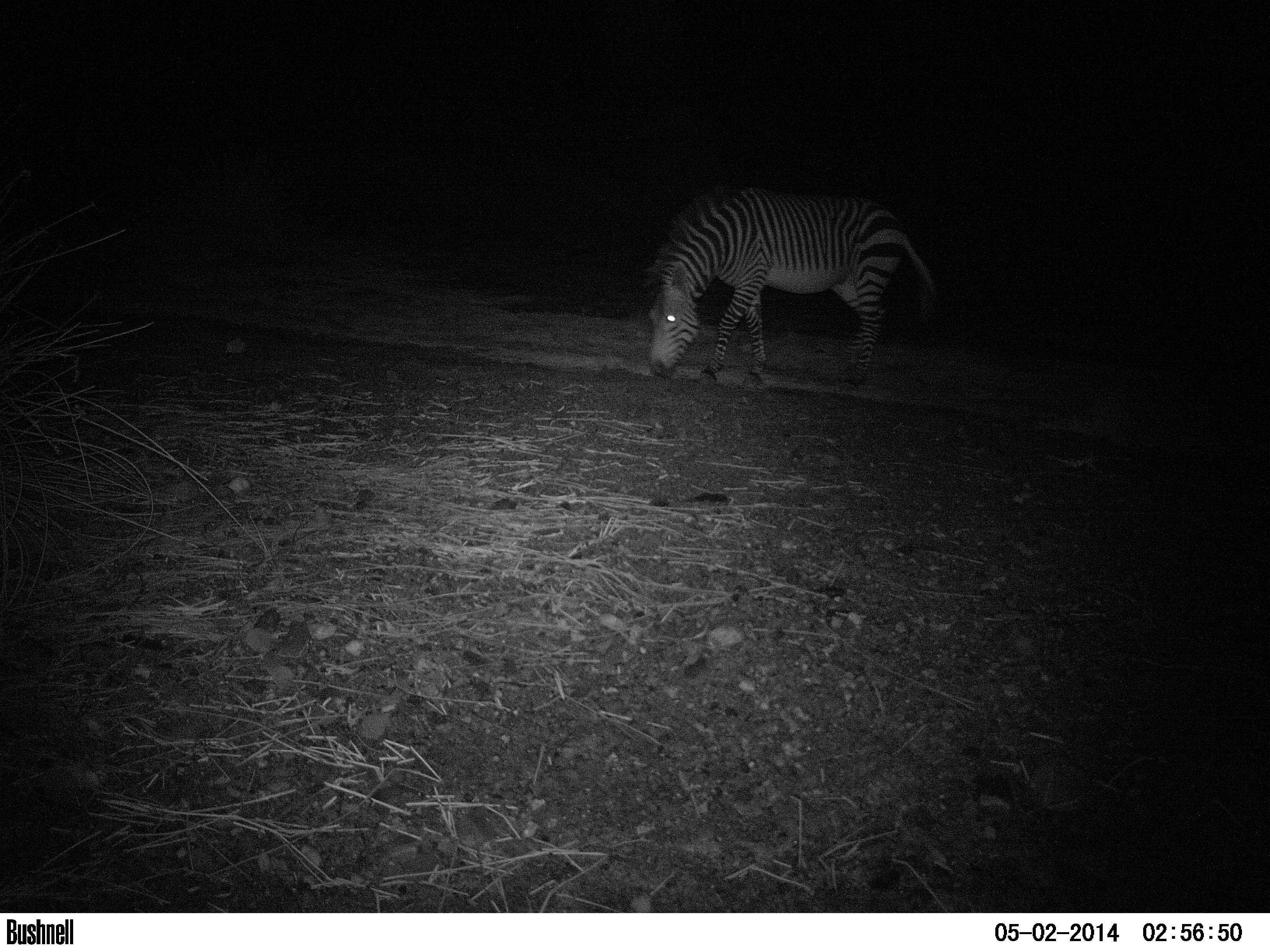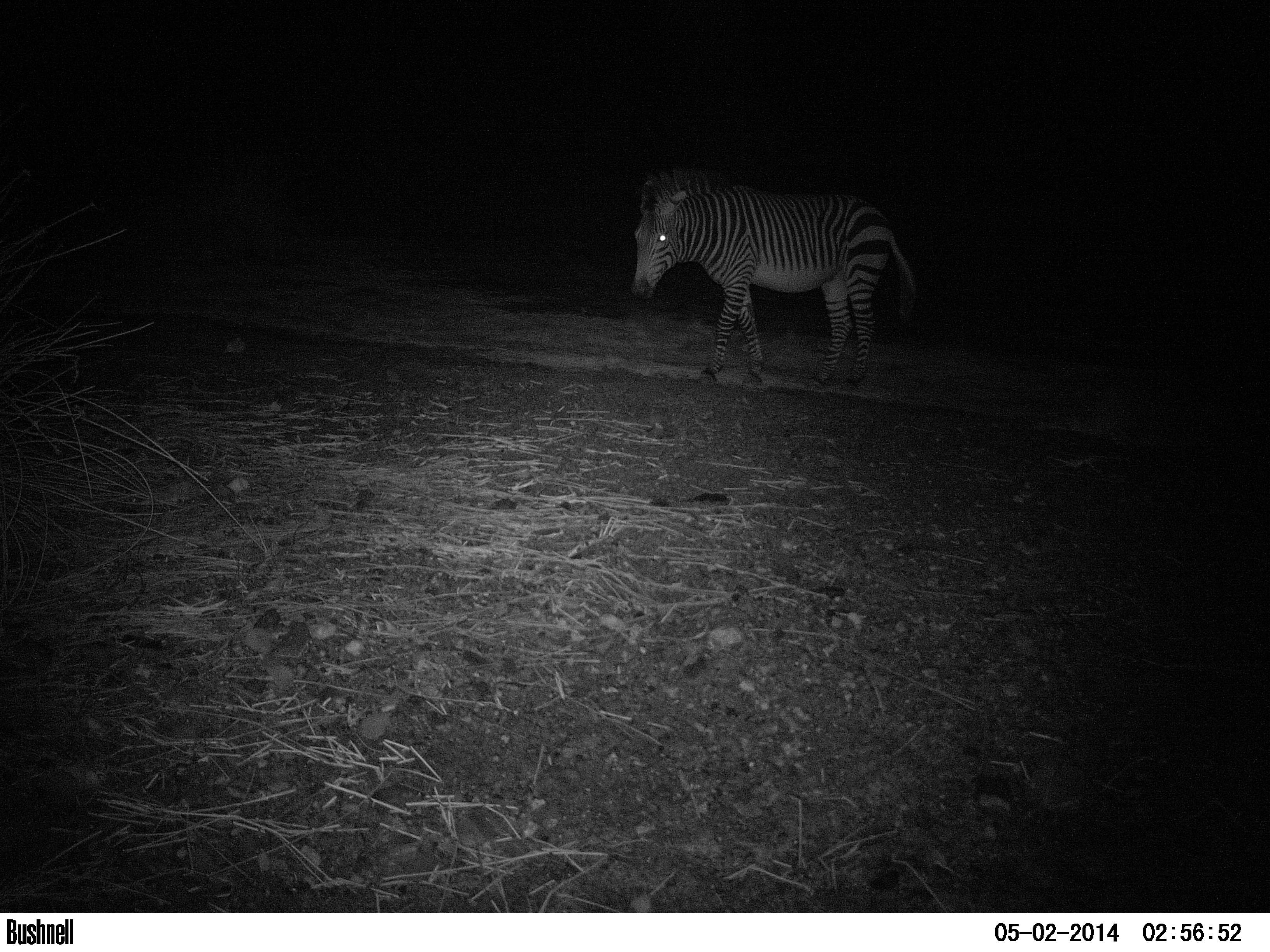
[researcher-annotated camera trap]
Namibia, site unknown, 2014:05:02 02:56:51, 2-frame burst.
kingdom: Animalia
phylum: Chordata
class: Mammalia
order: Perissodactyla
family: Equidae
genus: Equus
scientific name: Equus zebra hartmannae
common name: hartmann's mountain zebra